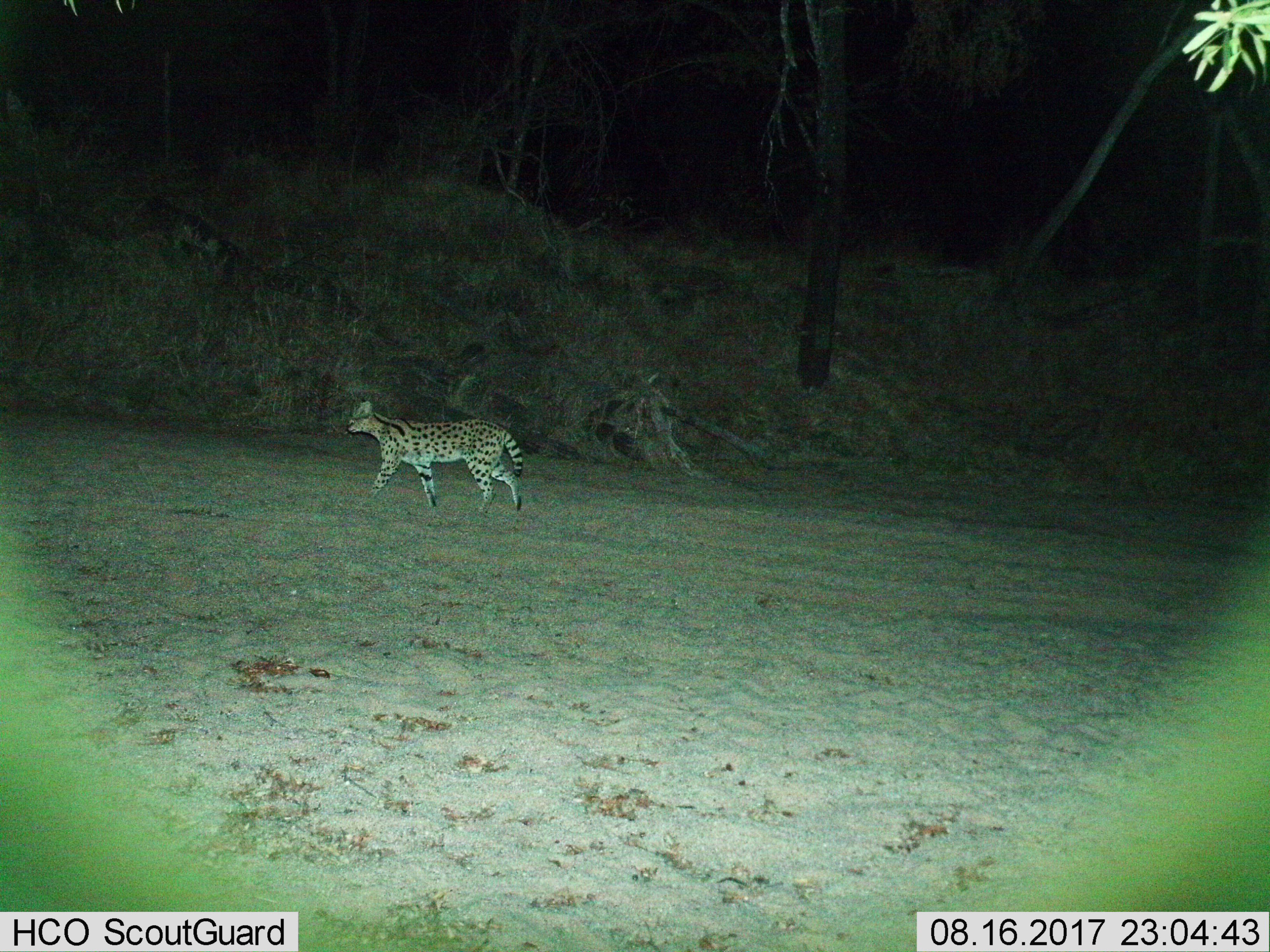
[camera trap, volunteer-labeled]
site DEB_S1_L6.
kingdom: Animalia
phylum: Chordata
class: Mammalia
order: Carnivora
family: Felidae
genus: Leptailurus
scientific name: Leptailurus serval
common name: serval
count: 1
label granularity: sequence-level